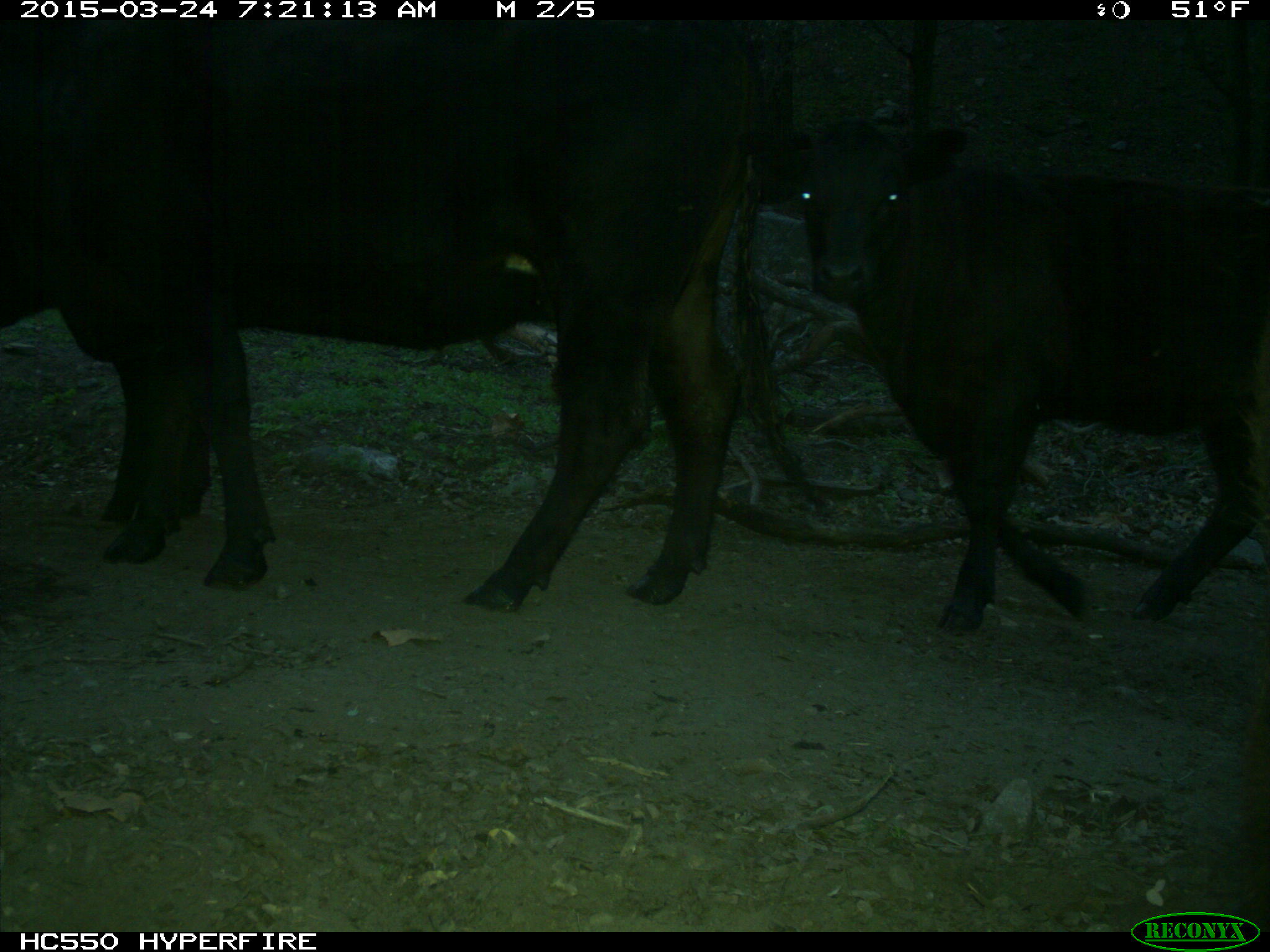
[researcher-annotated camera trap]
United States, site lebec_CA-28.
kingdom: Animalia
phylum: Chordata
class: Mammalia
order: Artiodactyla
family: Bovidae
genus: Bos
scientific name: Bos taurus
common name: domestic cow